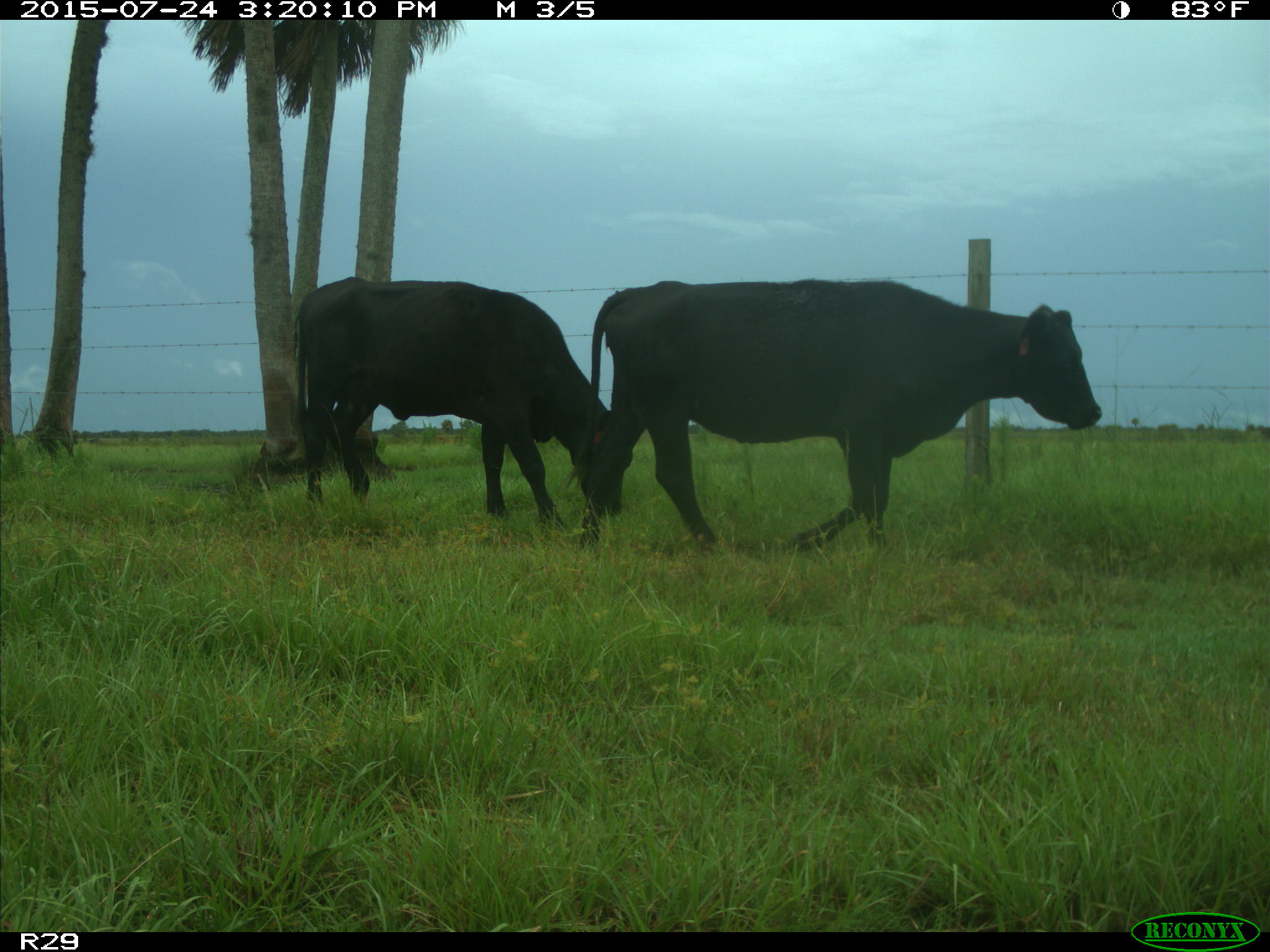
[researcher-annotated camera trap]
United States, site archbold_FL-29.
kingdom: Animalia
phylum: Chordata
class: Mammalia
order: Artiodactyla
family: Bovidae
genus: Bos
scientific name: Bos taurus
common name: domestic cow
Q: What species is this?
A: Bos taurus (domestic cow).